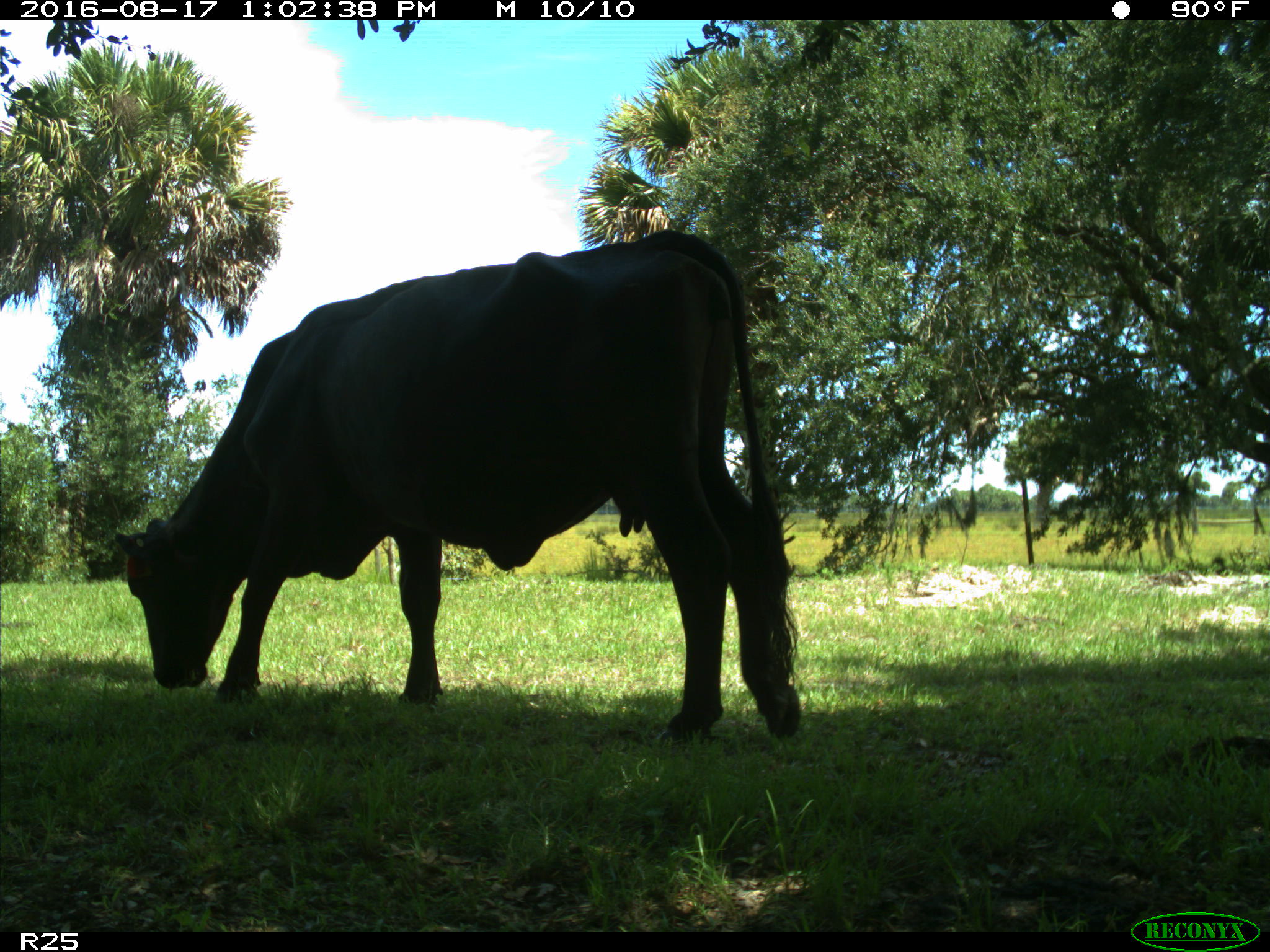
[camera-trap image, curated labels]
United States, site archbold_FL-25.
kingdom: Animalia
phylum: Chordata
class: Mammalia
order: Artiodactyla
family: Bovidae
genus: Bos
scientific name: Bos taurus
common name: domestic cow